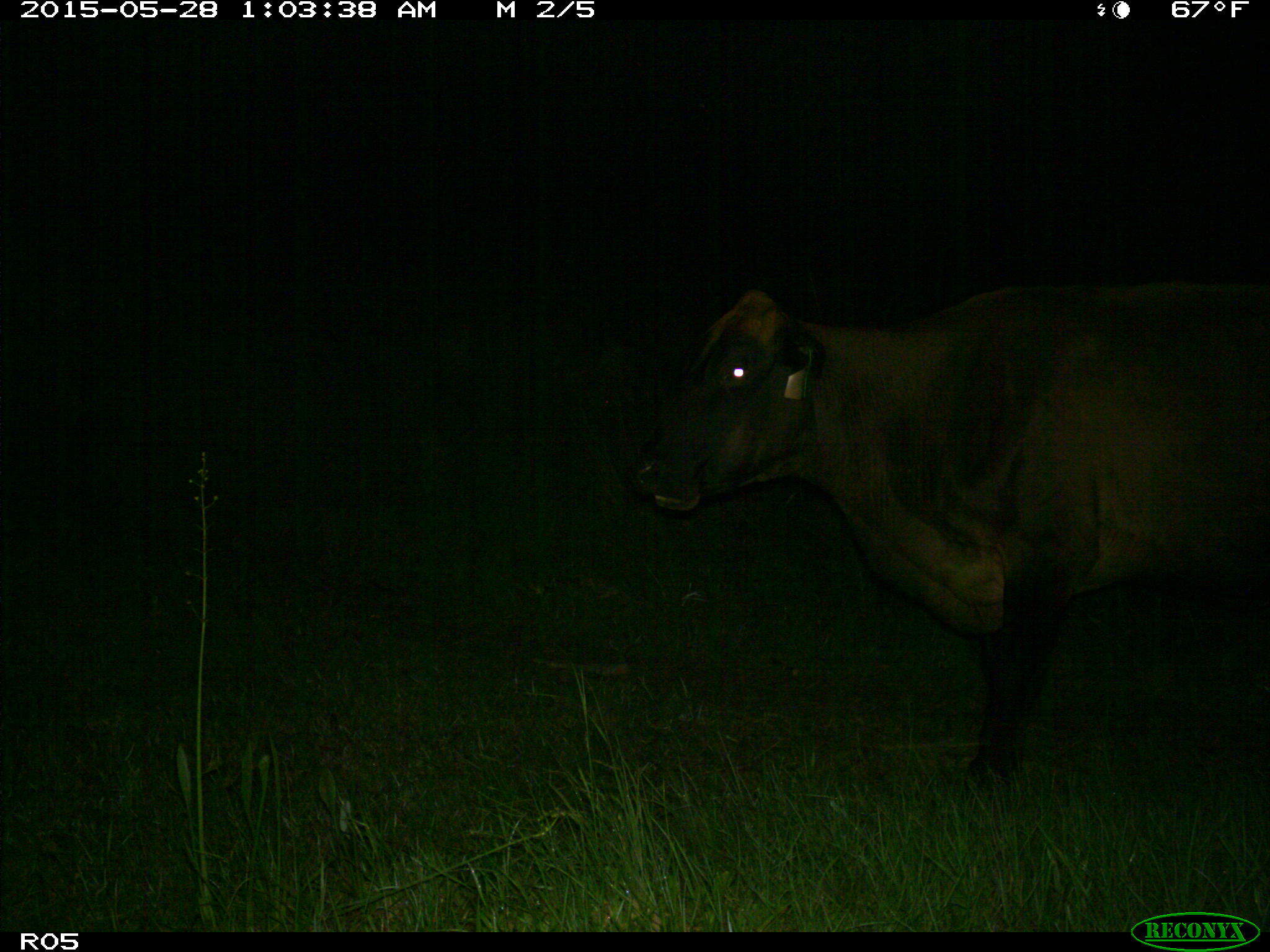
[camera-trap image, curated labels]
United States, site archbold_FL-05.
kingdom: Animalia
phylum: Chordata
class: Mammalia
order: Artiodactyla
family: Bovidae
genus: Bos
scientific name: Bos taurus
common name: domestic cow